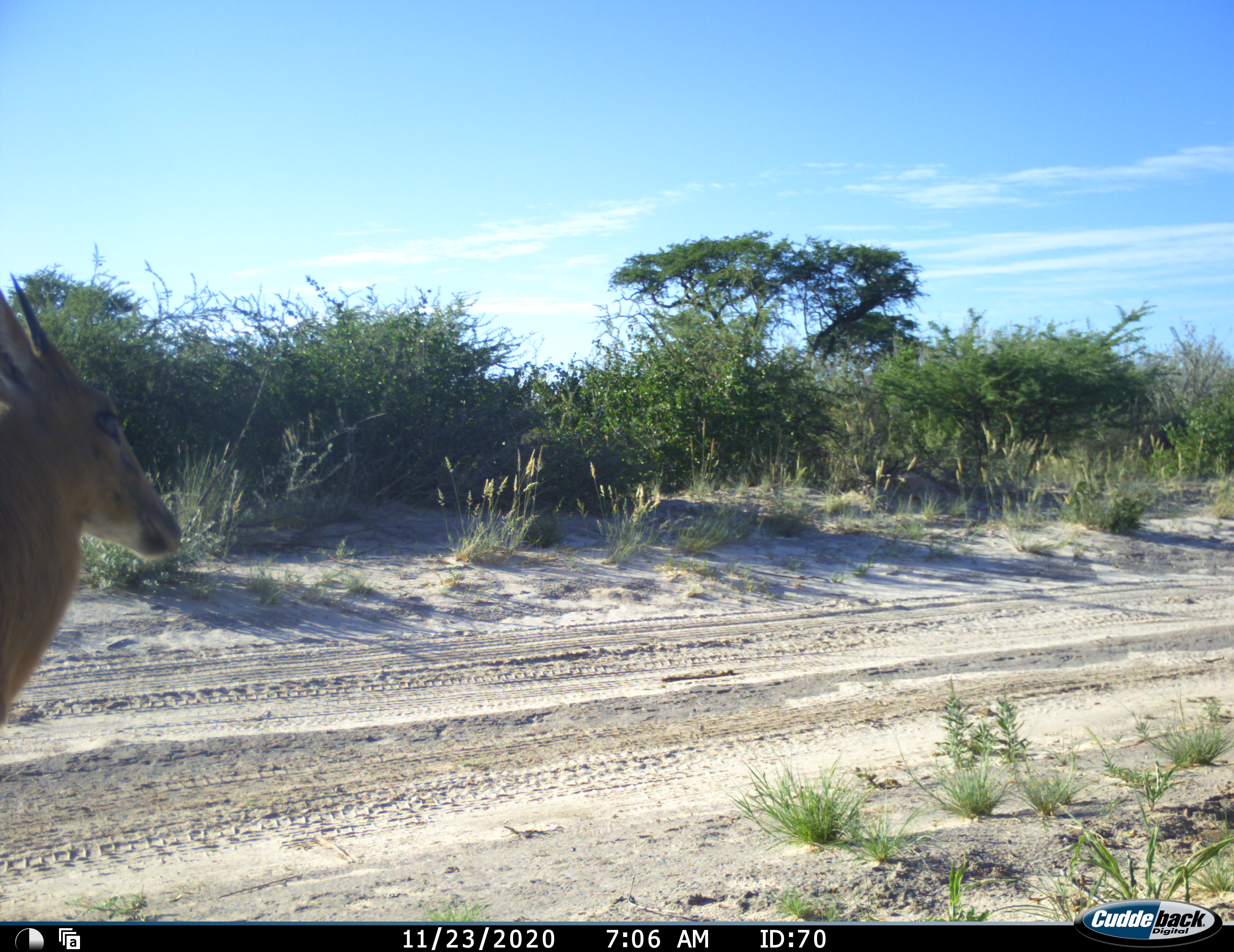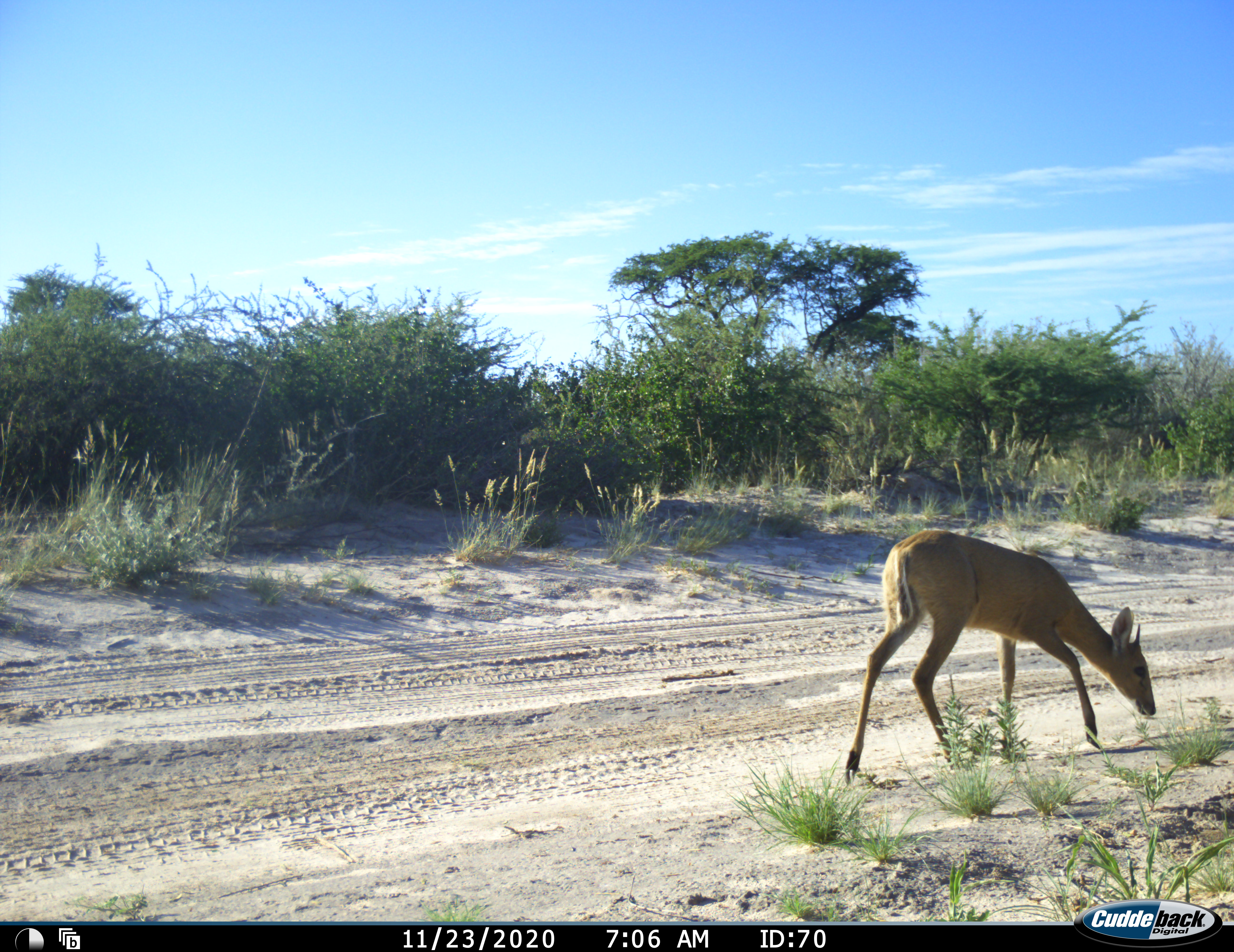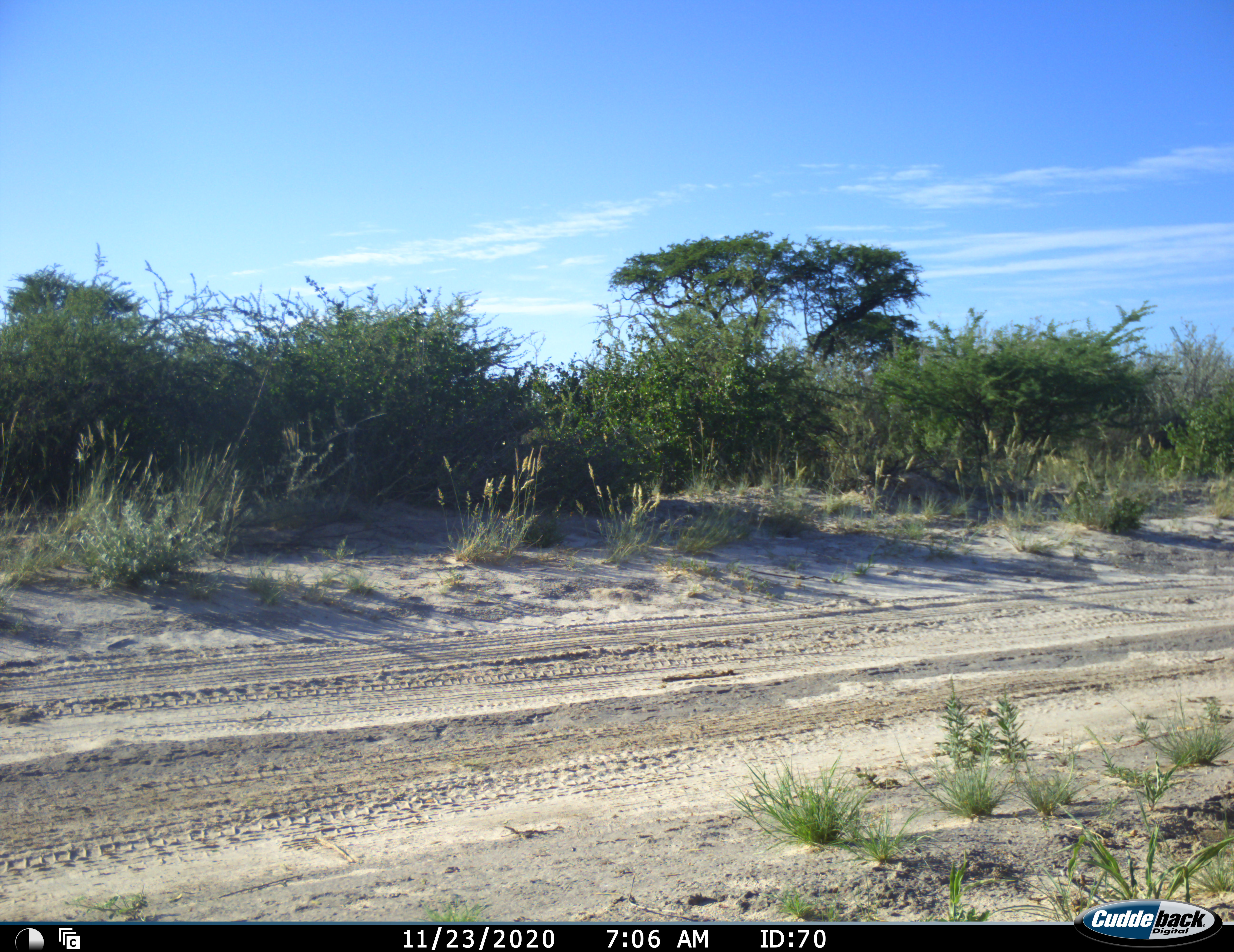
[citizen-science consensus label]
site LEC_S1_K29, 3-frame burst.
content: unidentified animal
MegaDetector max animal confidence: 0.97